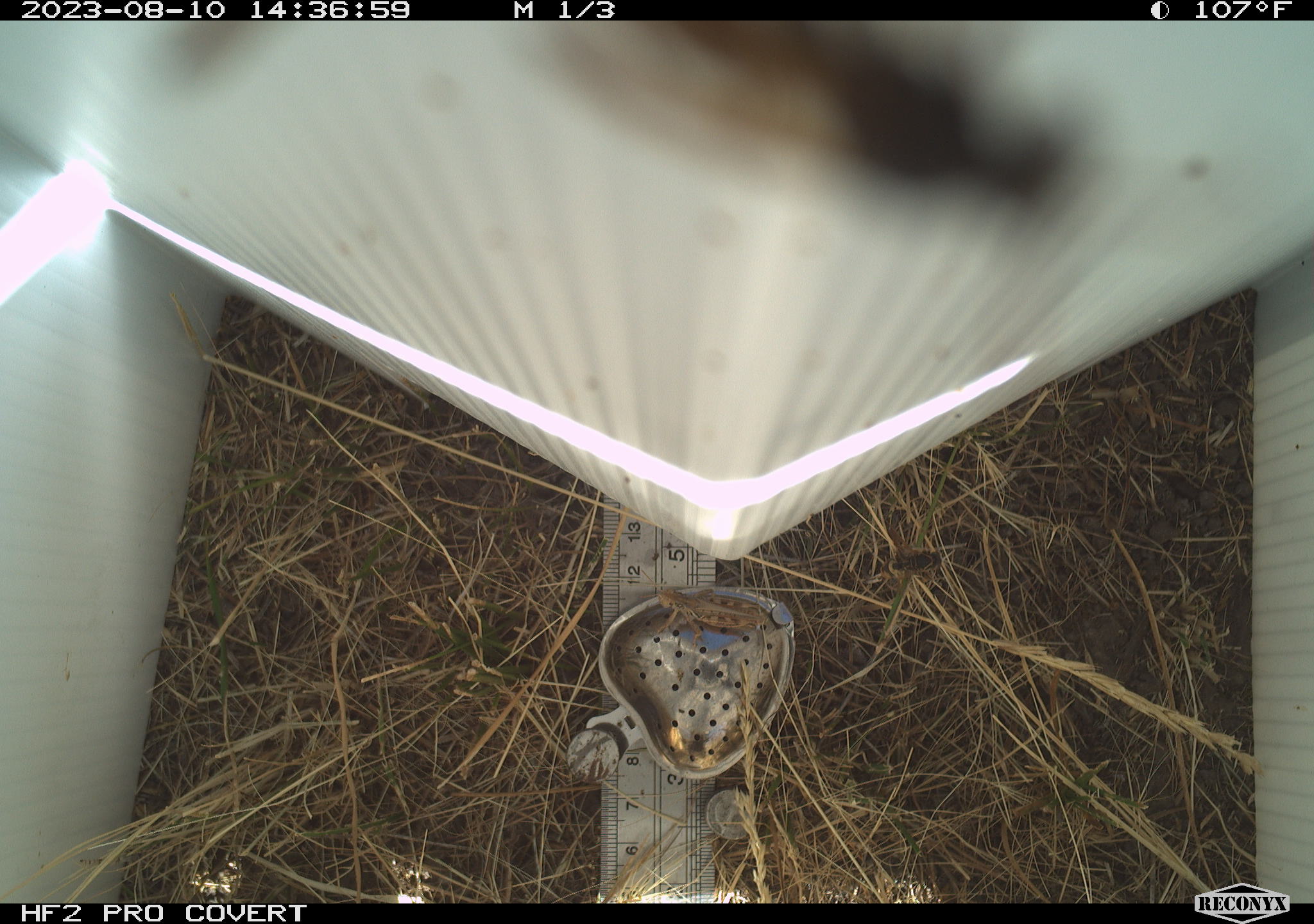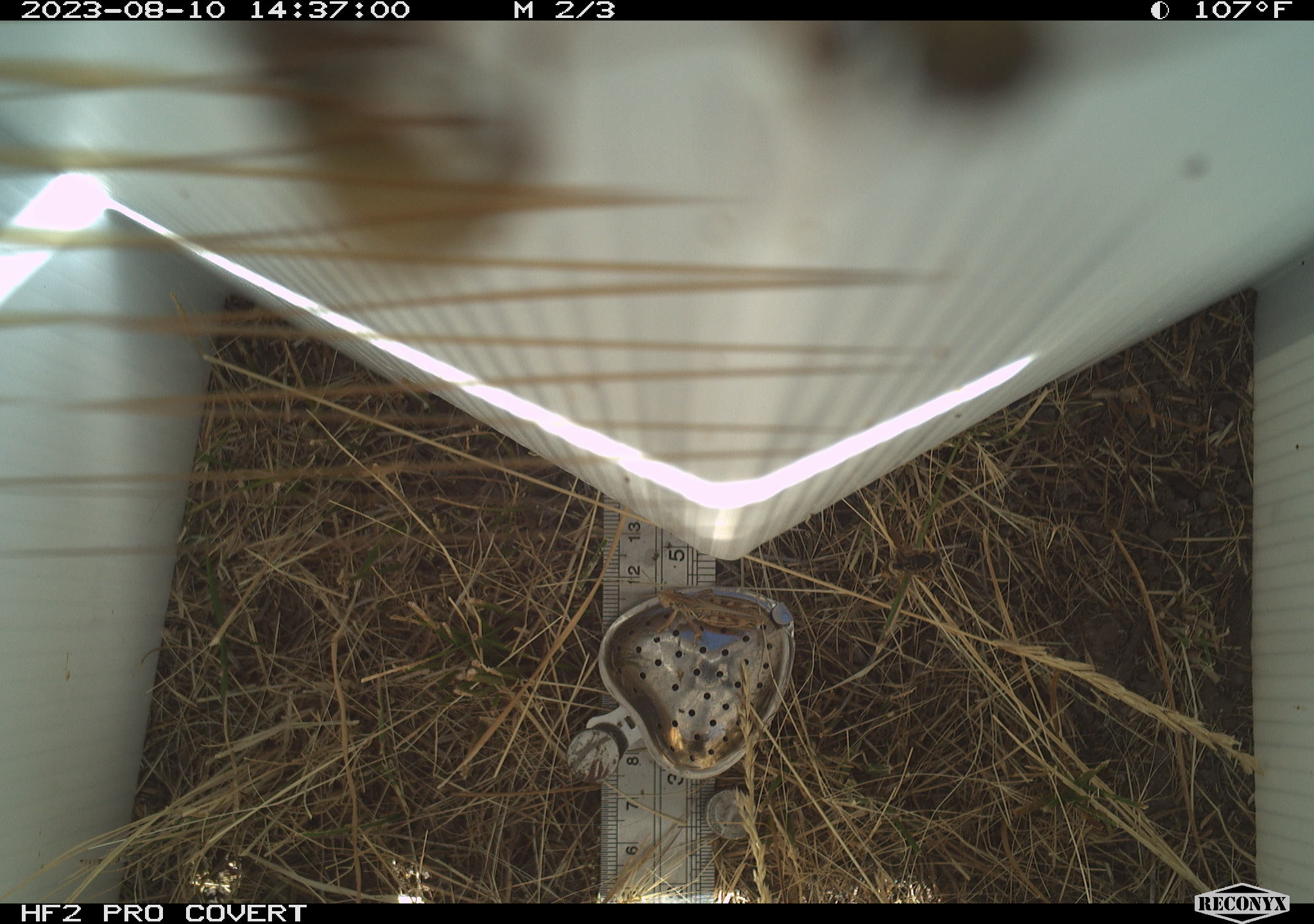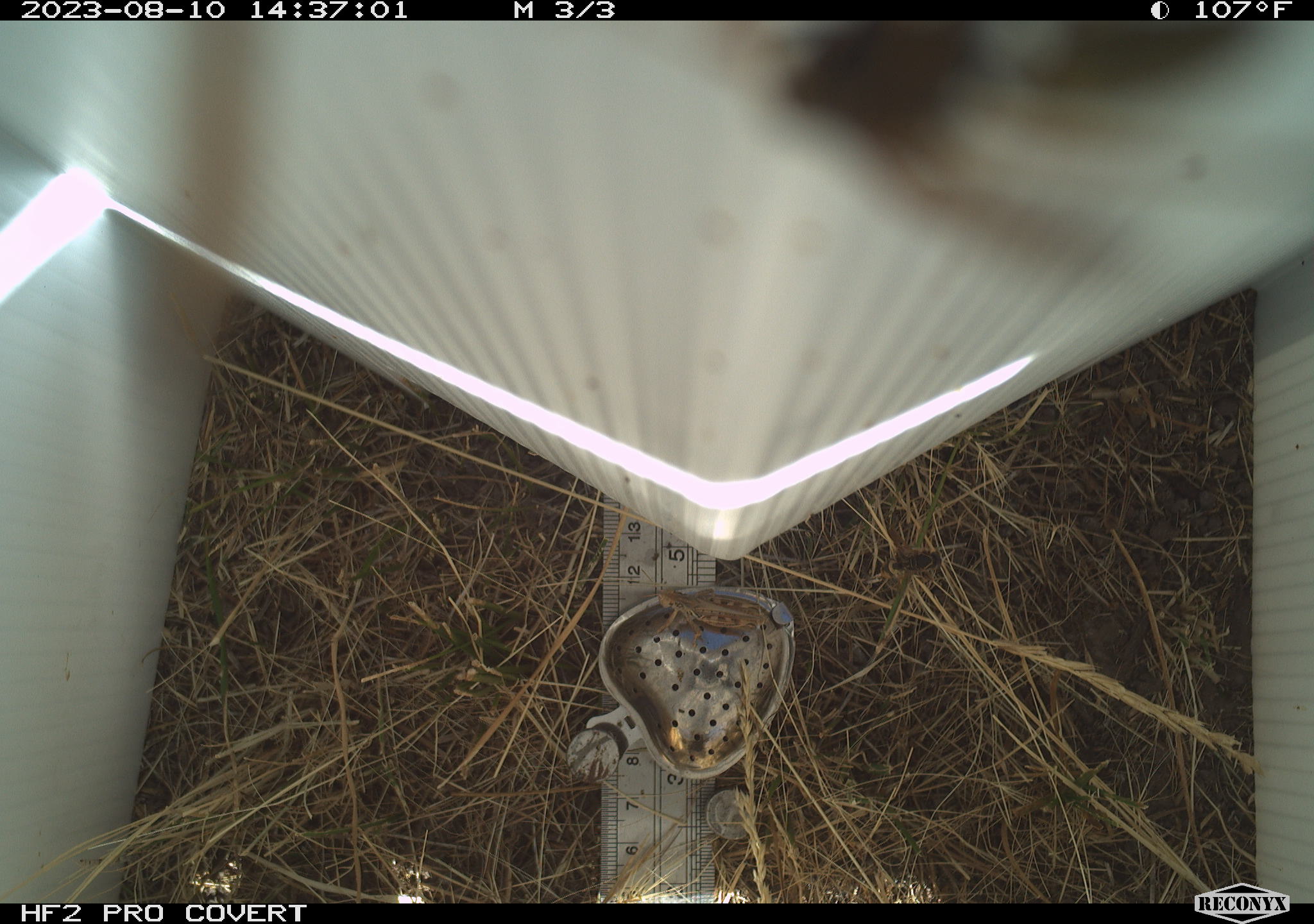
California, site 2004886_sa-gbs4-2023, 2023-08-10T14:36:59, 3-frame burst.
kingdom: Animalia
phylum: Arthropoda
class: Insecta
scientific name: Insecta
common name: insect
Insect (Insecta).